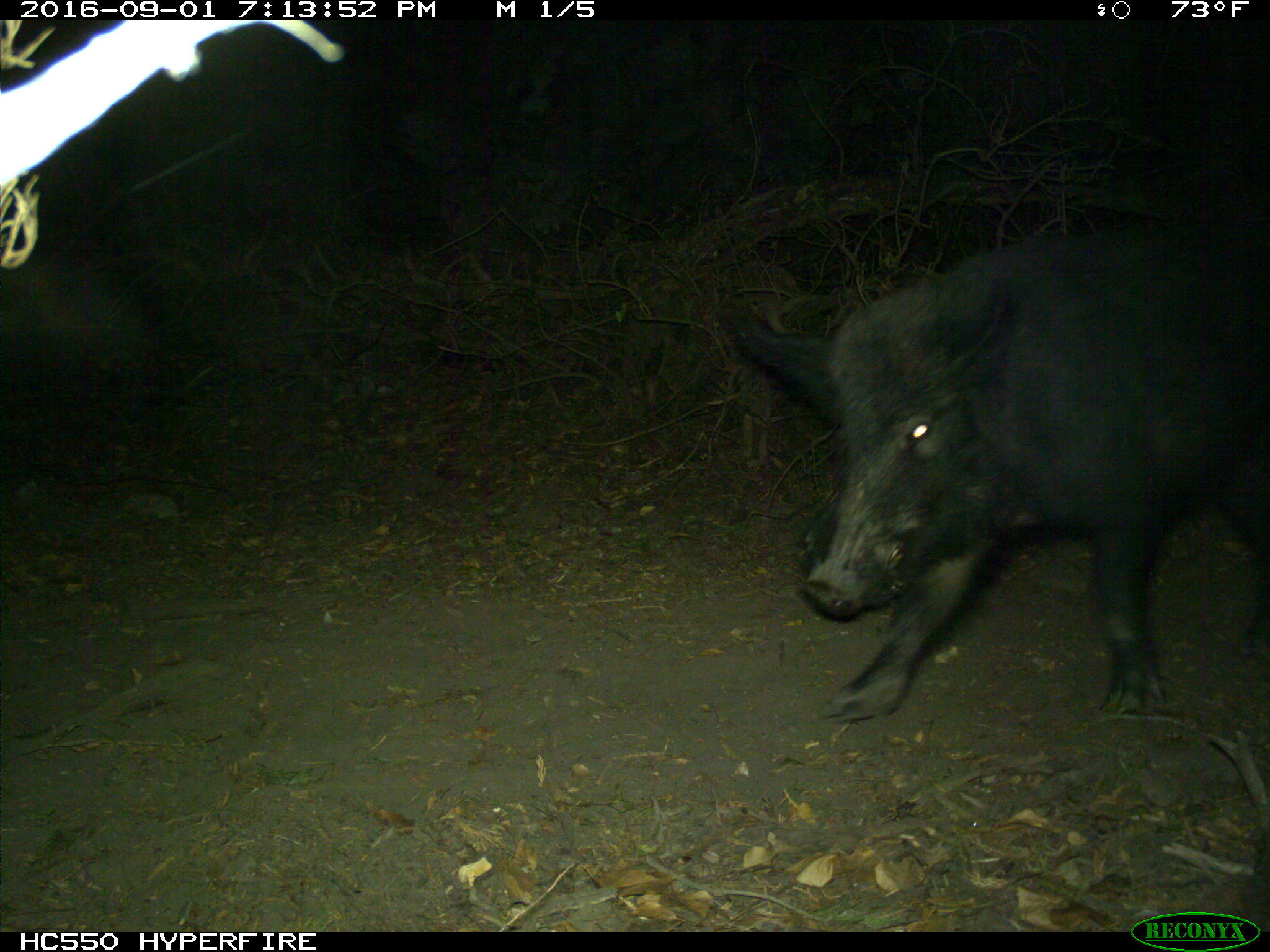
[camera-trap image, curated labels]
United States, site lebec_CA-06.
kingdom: Animalia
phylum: Chordata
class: Mammalia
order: Artiodactyla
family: Suidae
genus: Sus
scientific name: Sus scrofa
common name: wild boar